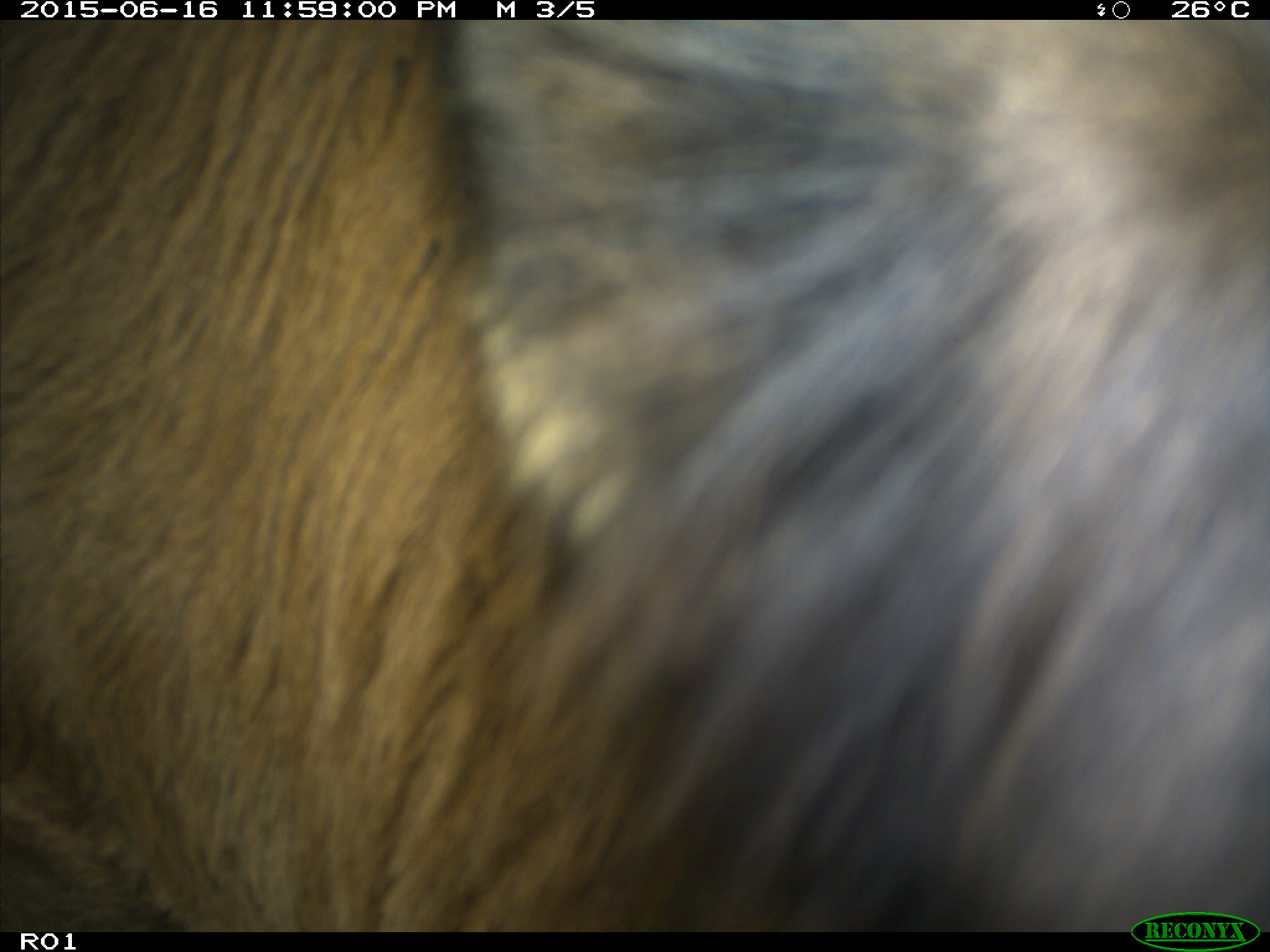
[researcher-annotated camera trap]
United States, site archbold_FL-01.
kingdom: Animalia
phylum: Chordata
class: Mammalia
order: Artiodactyla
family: Bovidae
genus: Bos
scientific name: Bos taurus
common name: domestic cow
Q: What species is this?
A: Bos taurus (domestic cow).